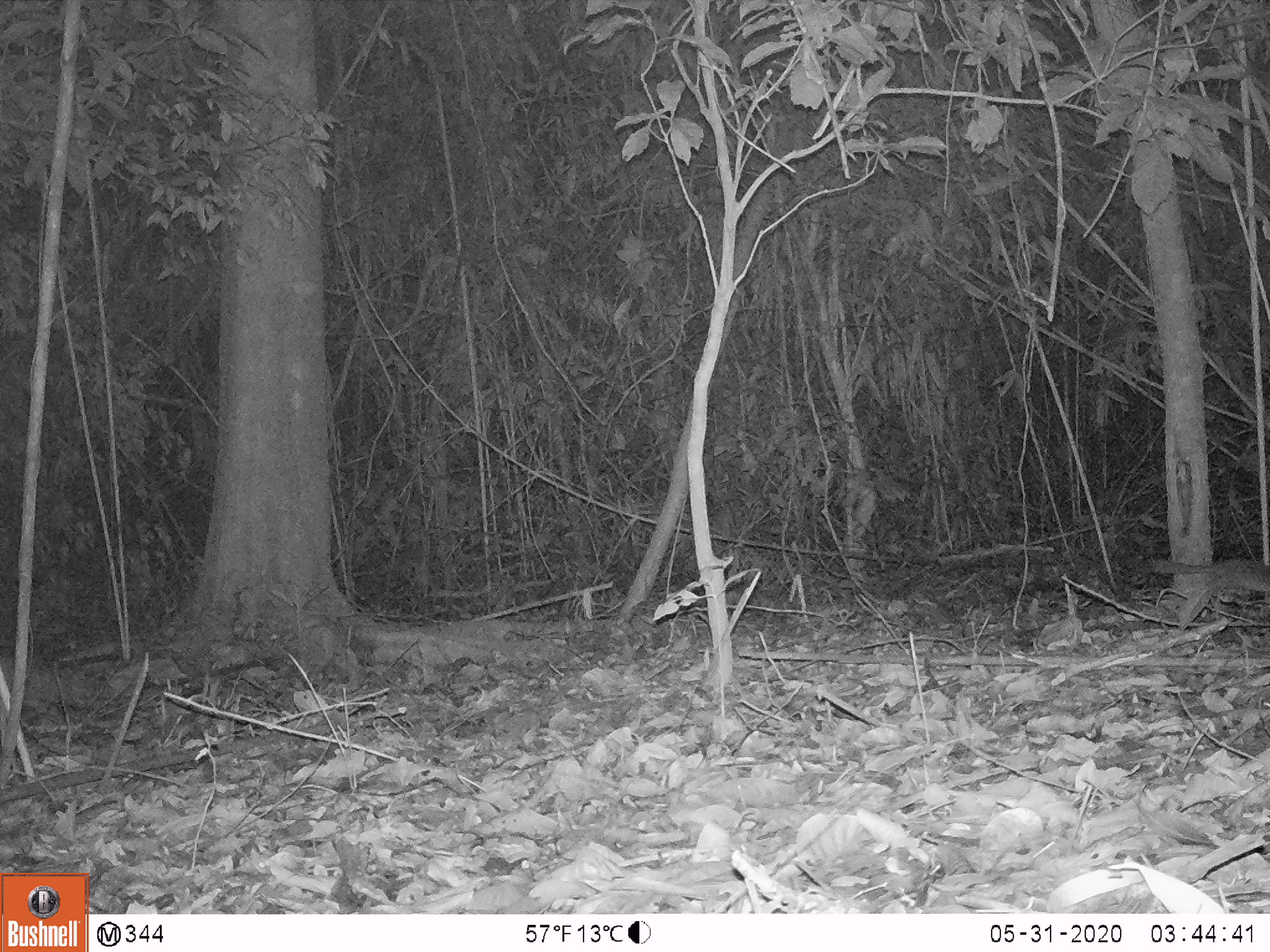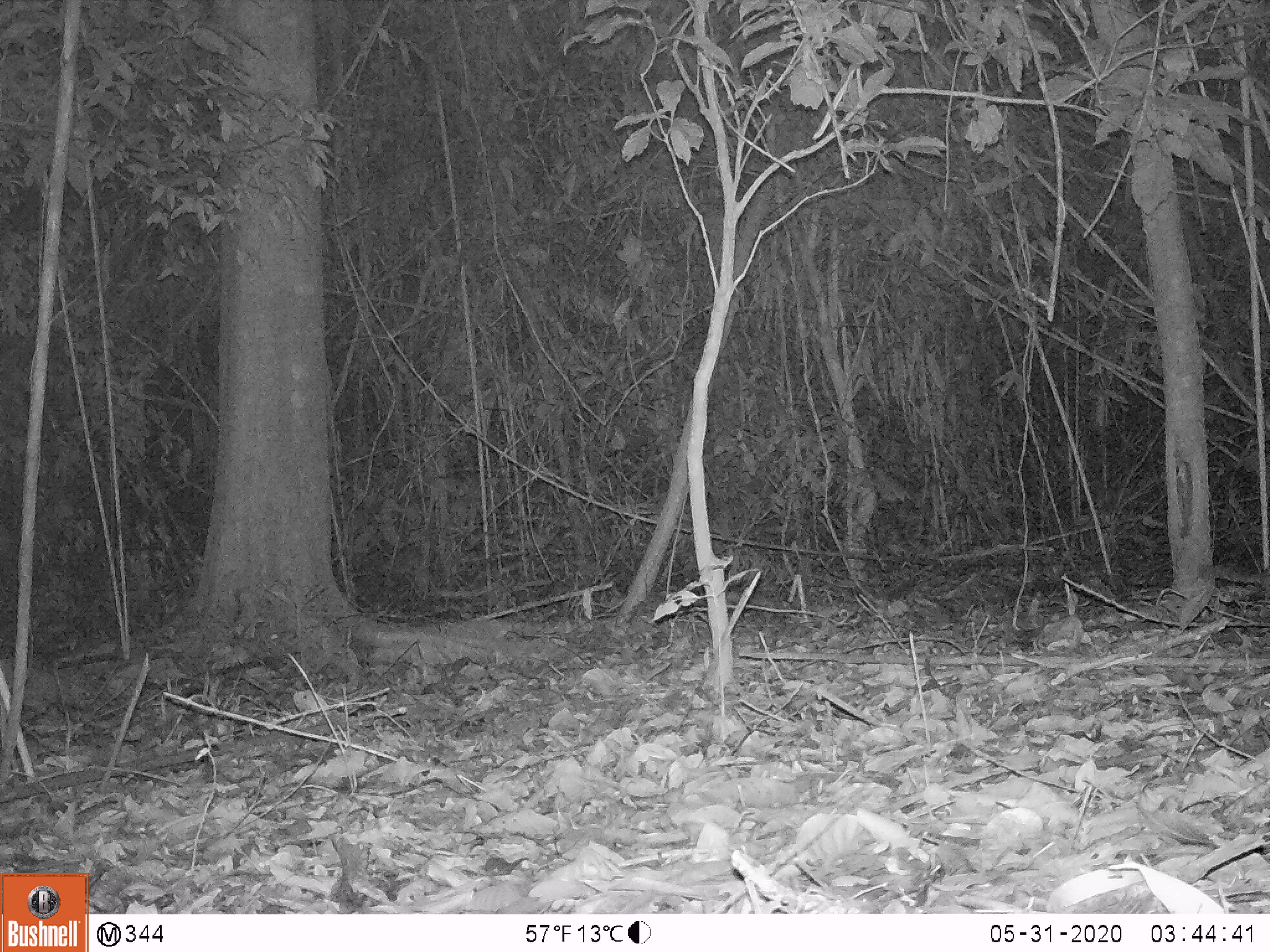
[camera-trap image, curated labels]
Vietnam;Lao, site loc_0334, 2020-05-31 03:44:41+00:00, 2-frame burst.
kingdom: Animalia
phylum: Chordata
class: Mammalia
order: Carnivora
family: Mustelidae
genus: Melogale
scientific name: Melogale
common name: ferret badger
Ferret badger (Melogale). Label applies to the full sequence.